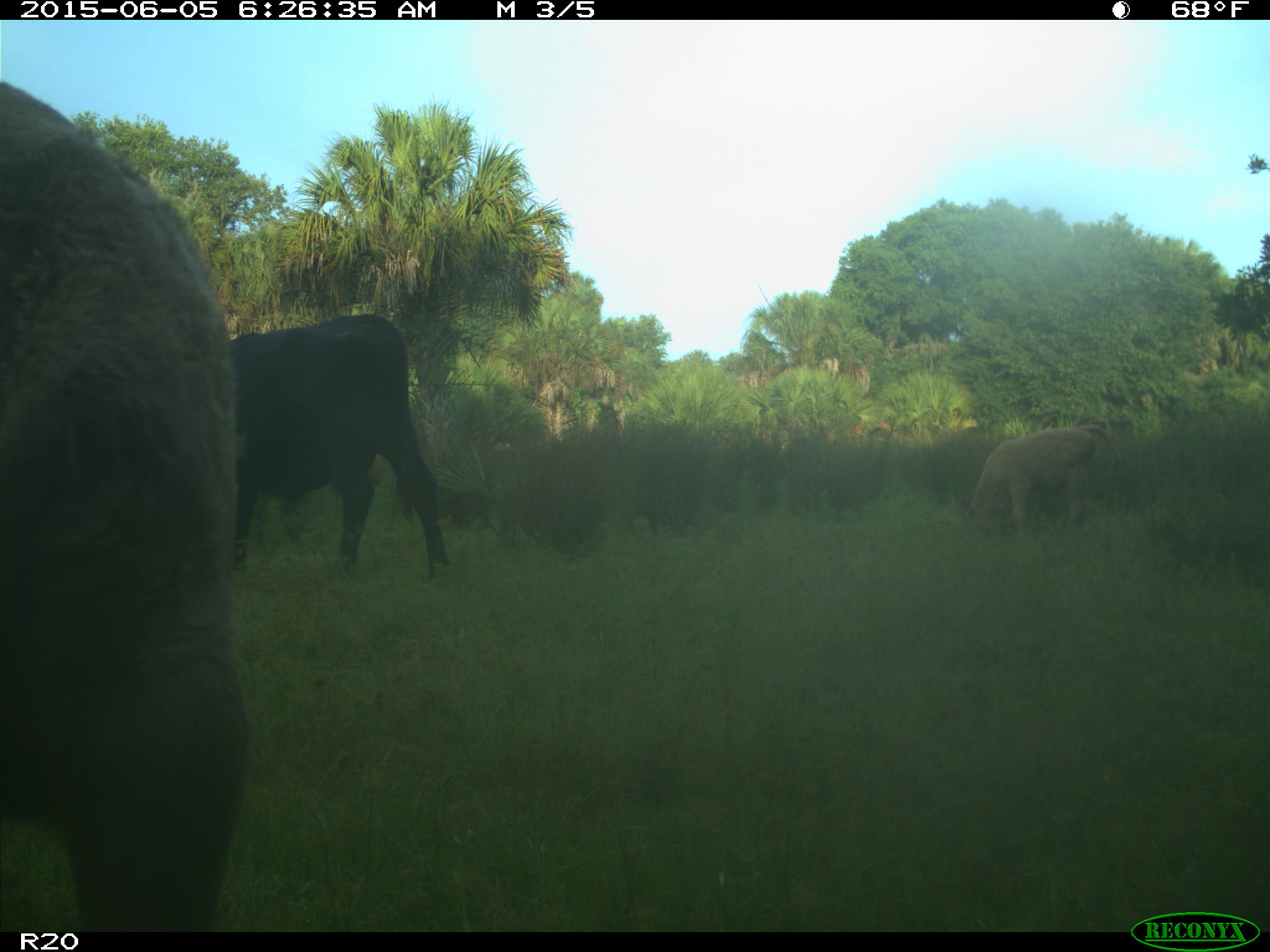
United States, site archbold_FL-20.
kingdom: Animalia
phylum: Chordata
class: Mammalia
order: Artiodactyla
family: Bovidae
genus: Bos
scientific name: Bos taurus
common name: domestic cow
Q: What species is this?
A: Bos taurus (domestic cow).